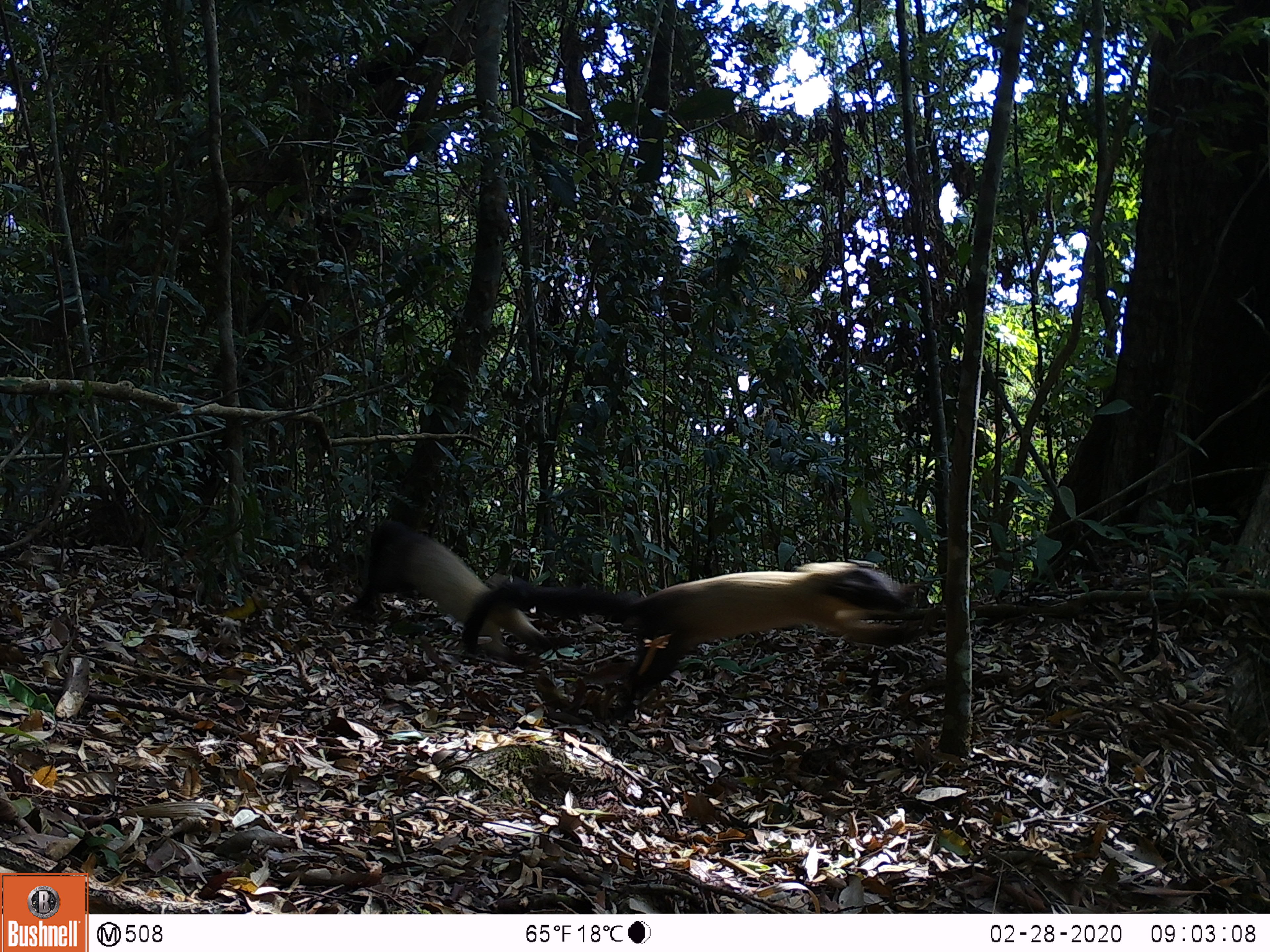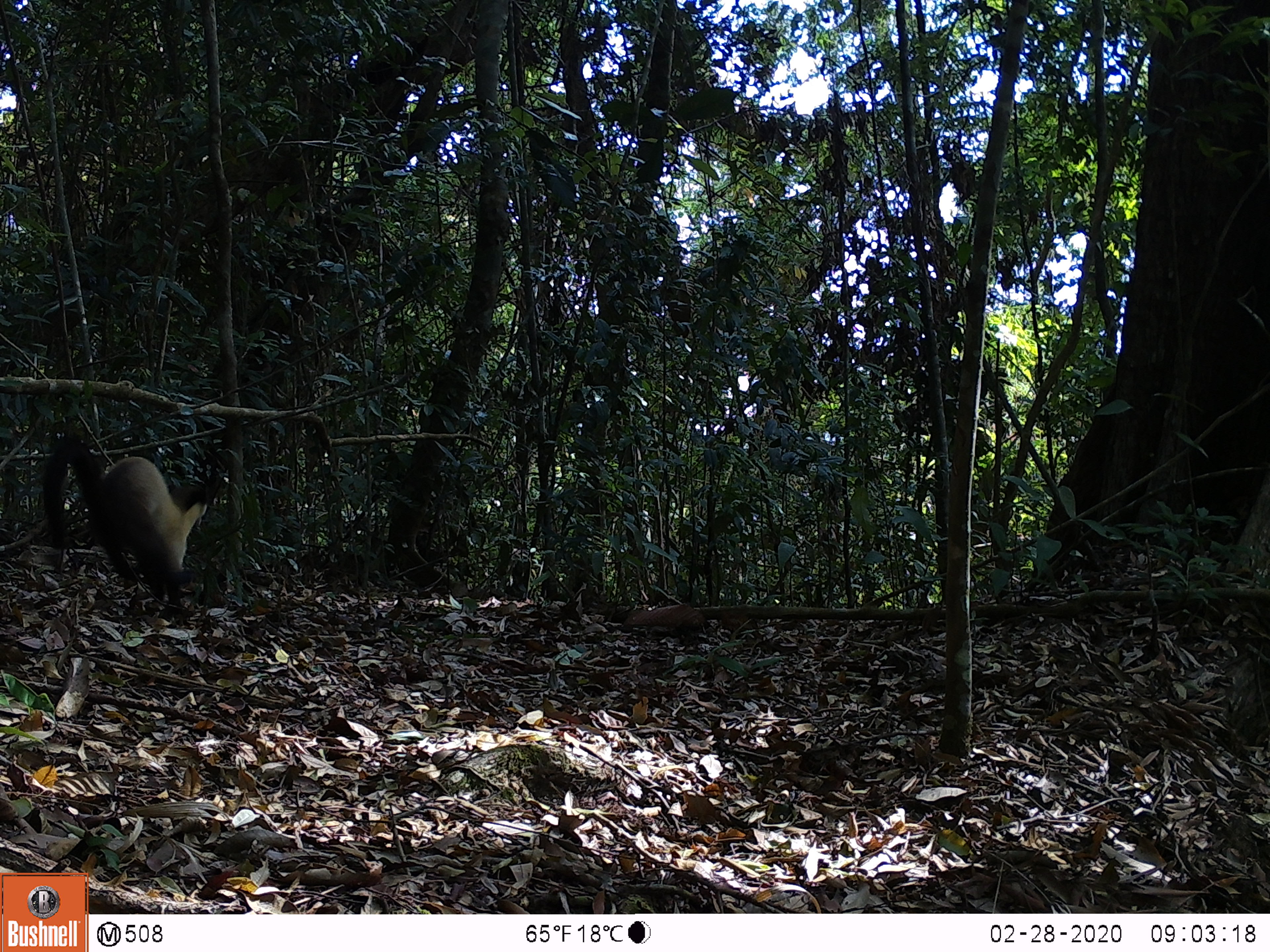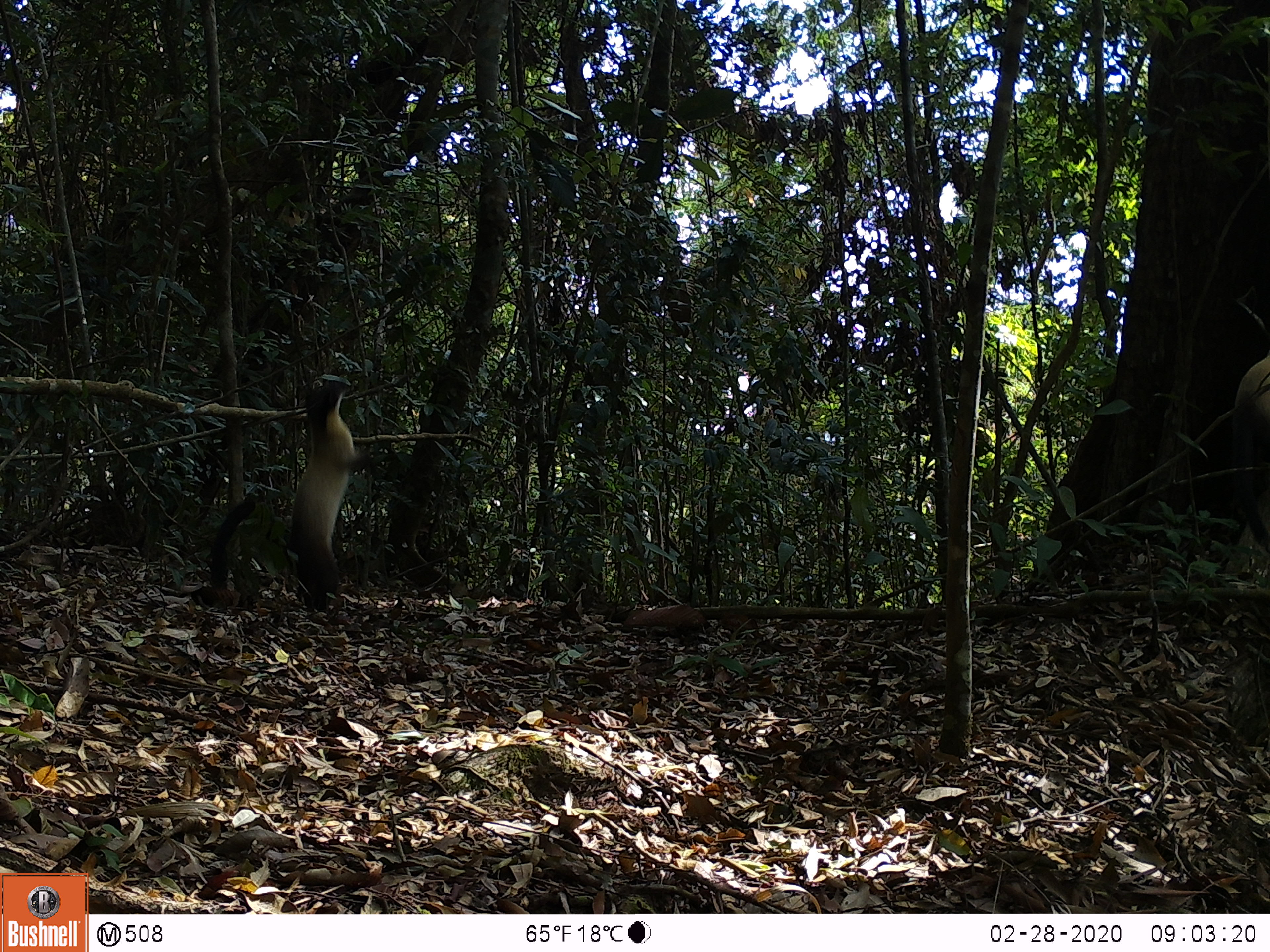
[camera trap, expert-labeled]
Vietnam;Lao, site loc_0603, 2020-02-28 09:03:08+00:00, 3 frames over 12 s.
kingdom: Animalia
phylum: Chordata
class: Mammalia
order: Carnivora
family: Mustelidae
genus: Martes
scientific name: Martes flavigula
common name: yellow-throated marten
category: yellow throated marten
Yellow throated marten (yellow-throated marten) (Martes flavigula). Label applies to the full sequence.